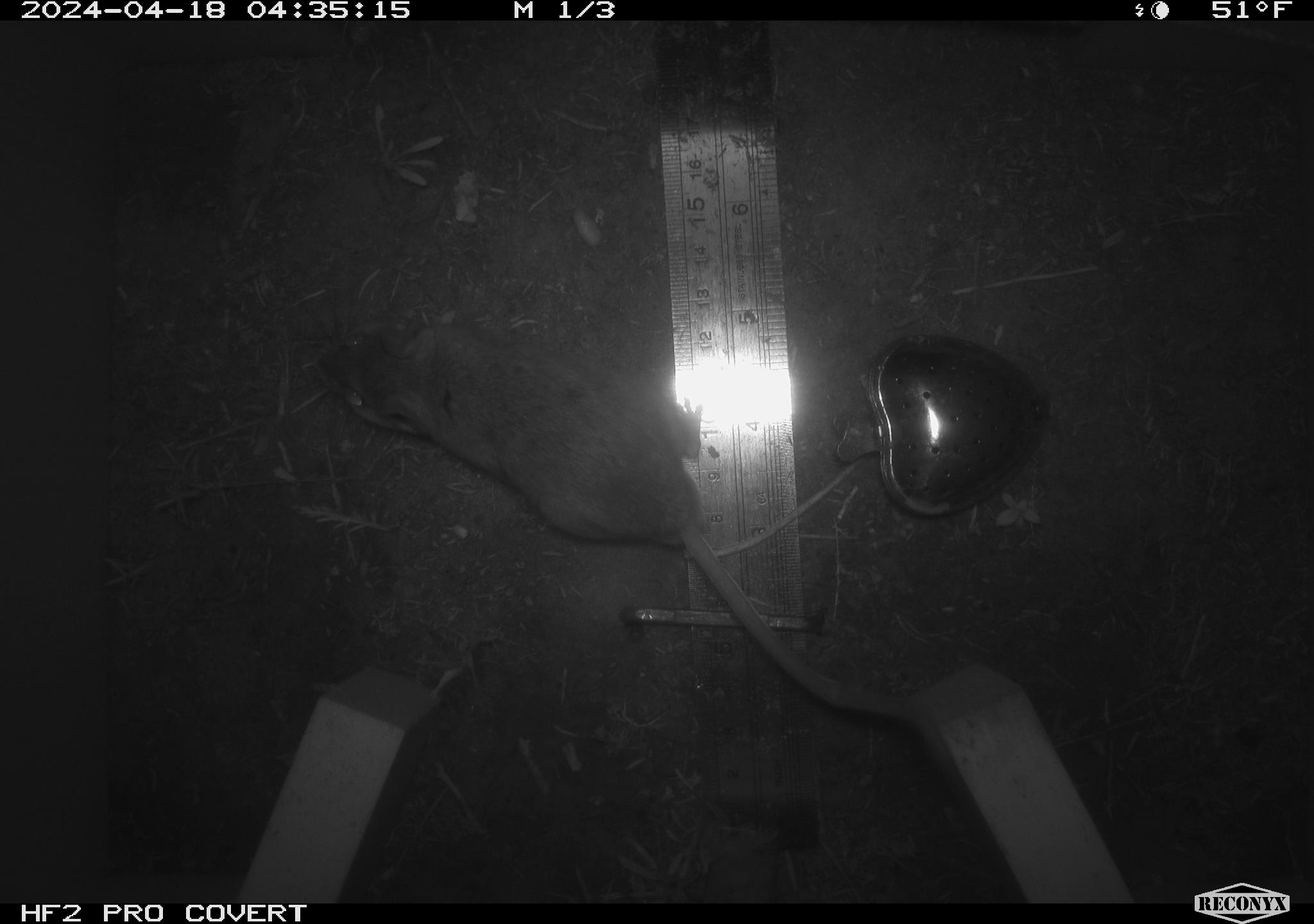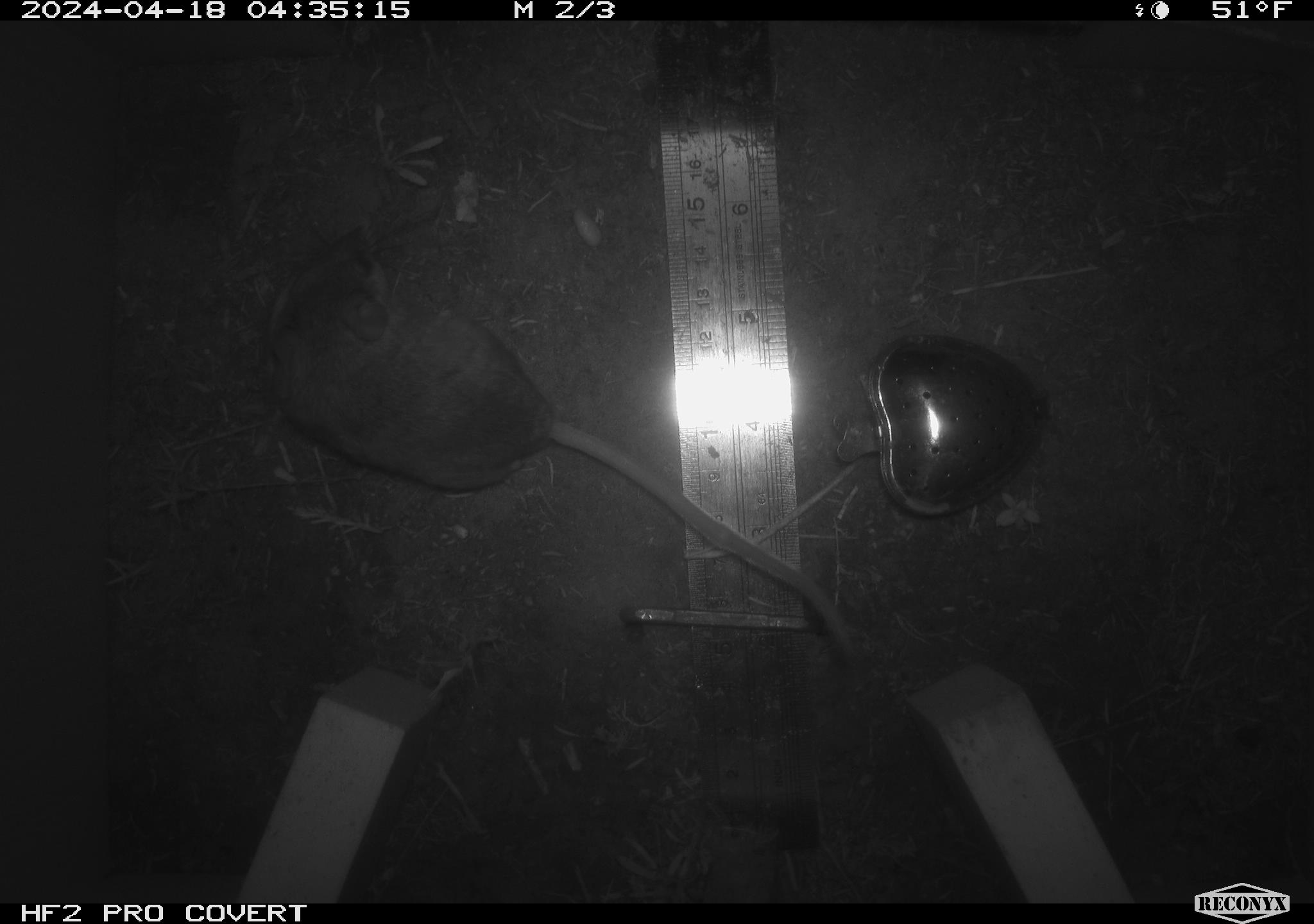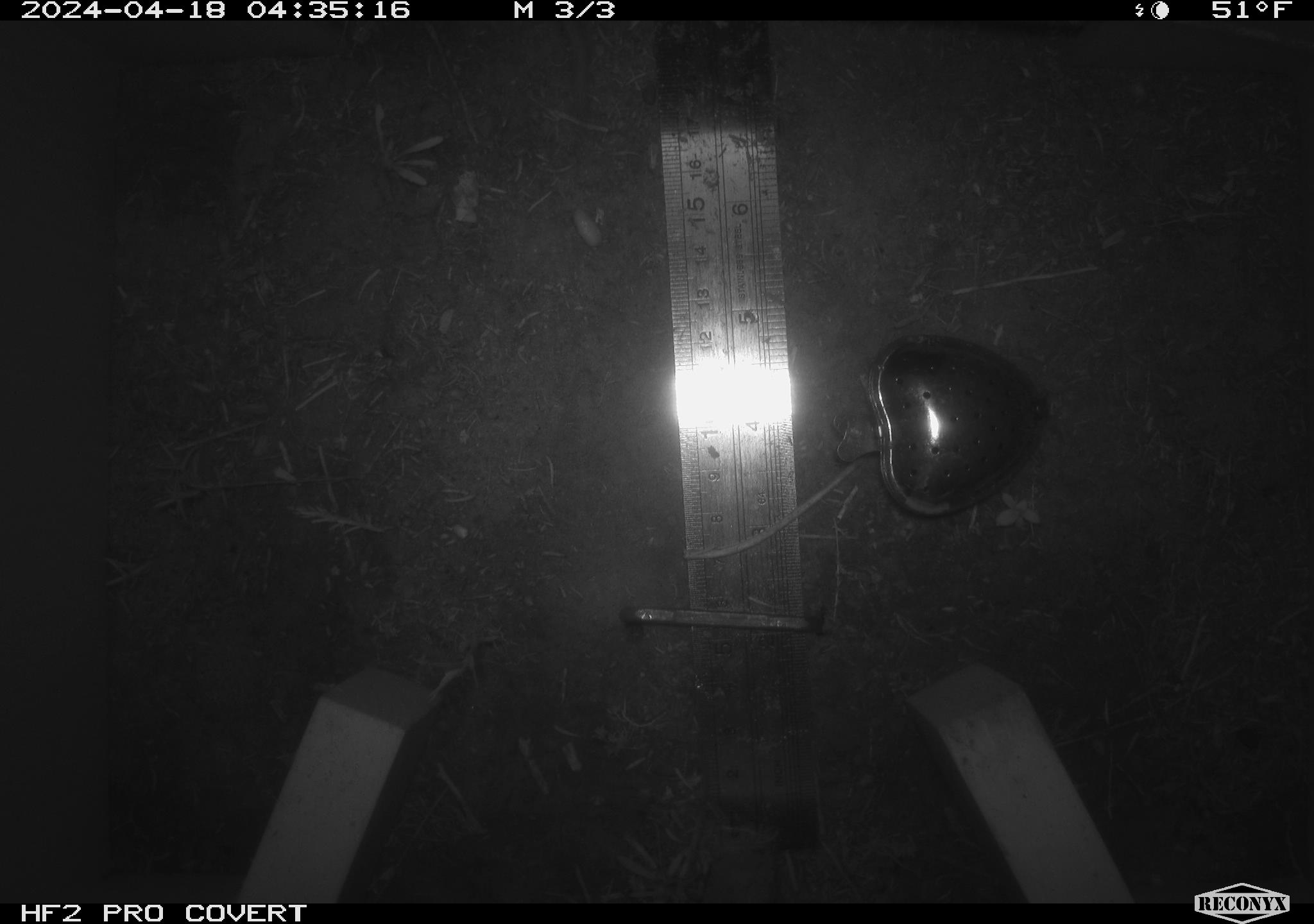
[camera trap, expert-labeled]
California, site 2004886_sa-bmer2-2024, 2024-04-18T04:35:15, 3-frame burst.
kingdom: Animalia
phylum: Chordata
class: Mammalia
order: Rodentia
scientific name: Rodentia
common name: mouse species